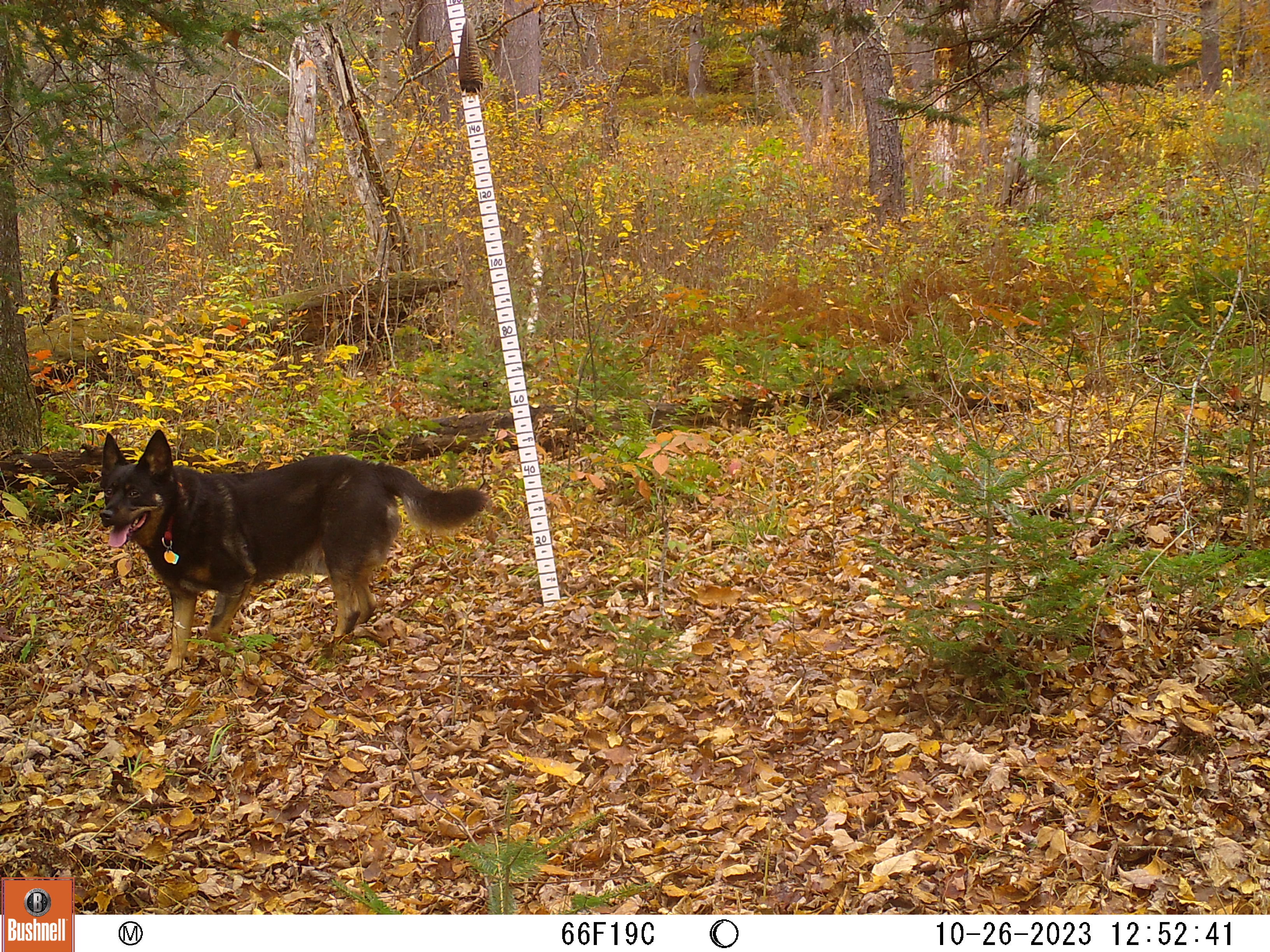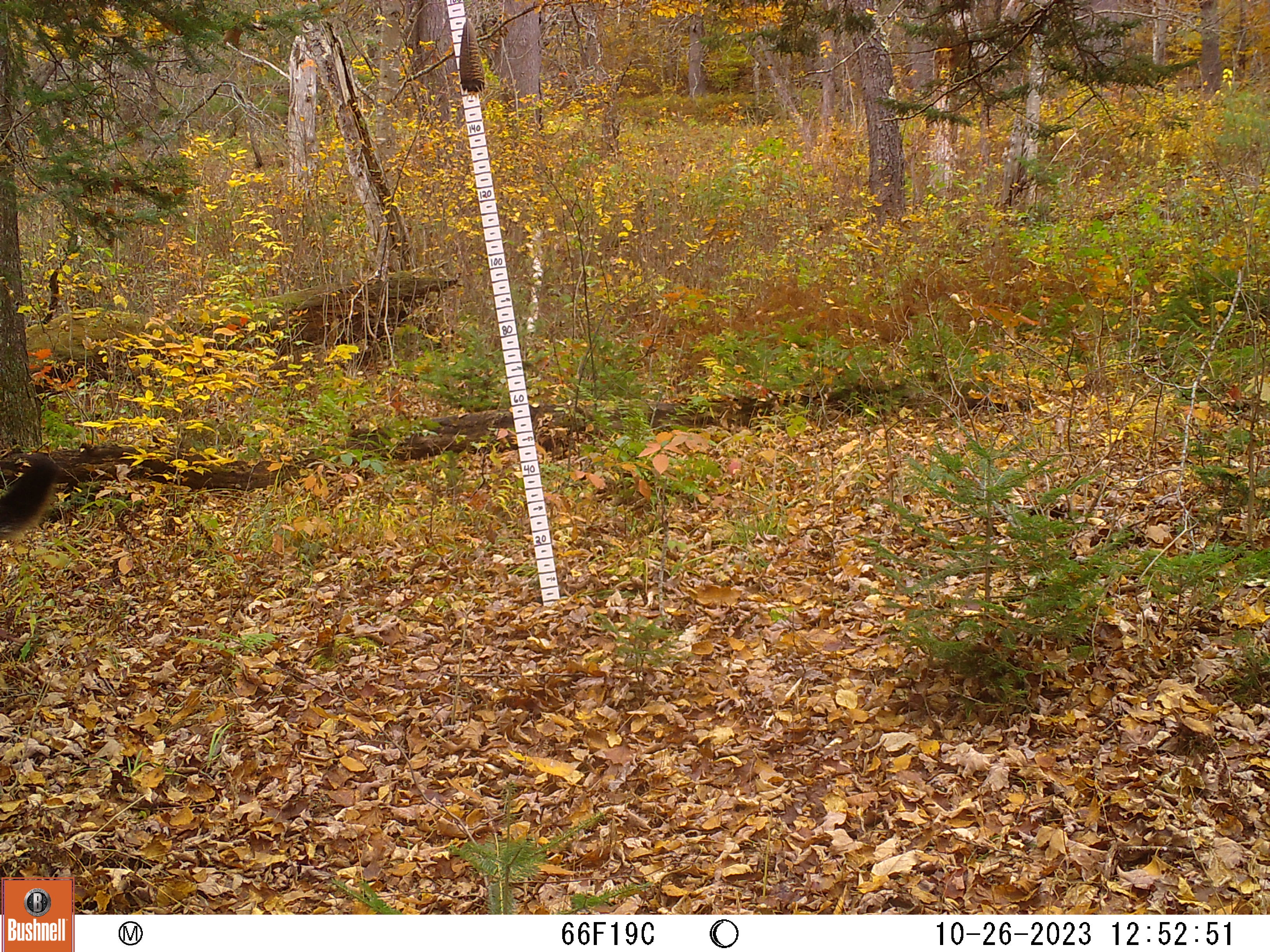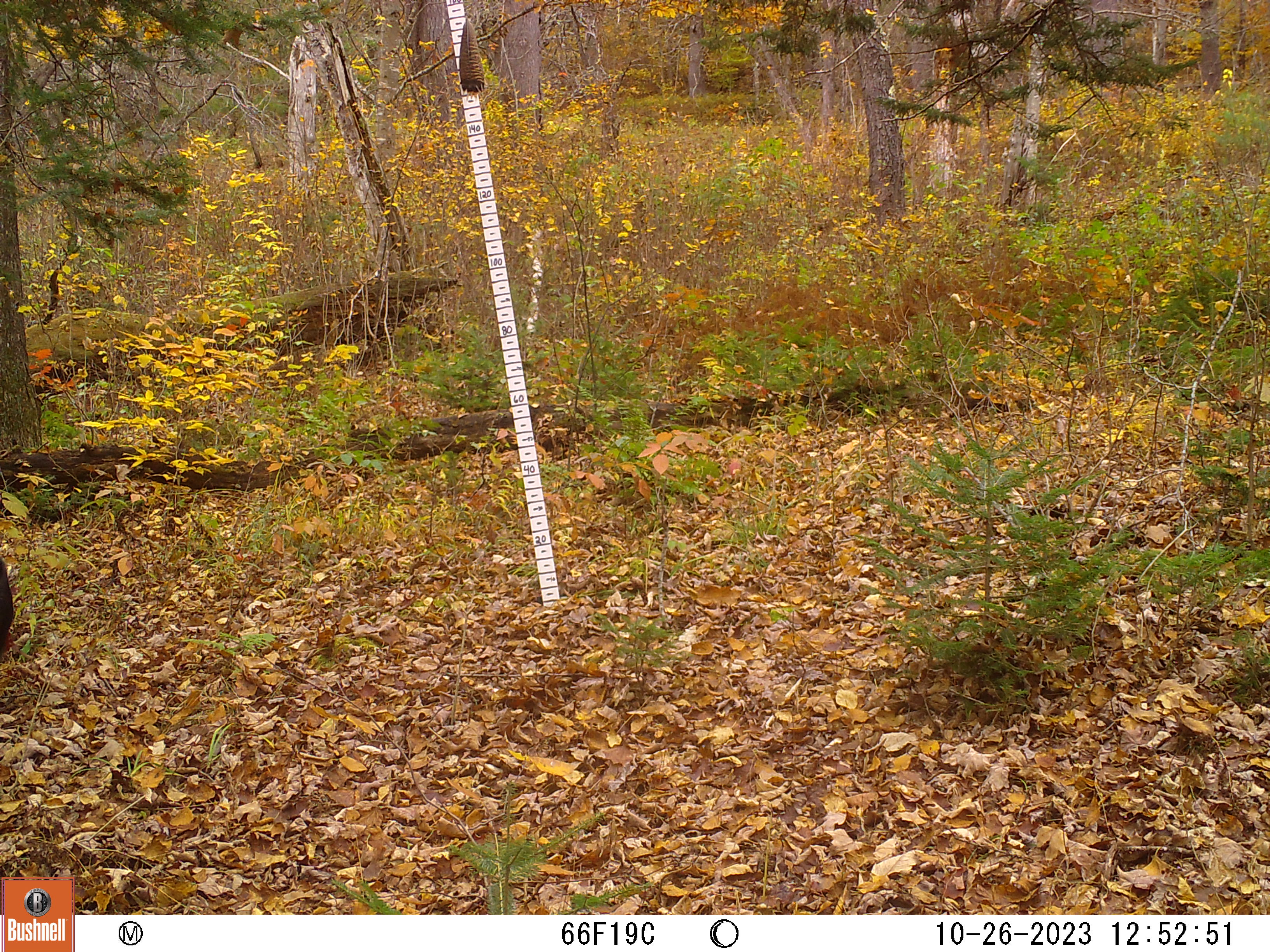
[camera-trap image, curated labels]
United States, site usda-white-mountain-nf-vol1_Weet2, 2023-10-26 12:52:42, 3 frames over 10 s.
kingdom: Animalia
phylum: Chordata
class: Mammalia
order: Carnivora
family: Canidae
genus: Canis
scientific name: Canis familiaris familiaris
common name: domestic dog